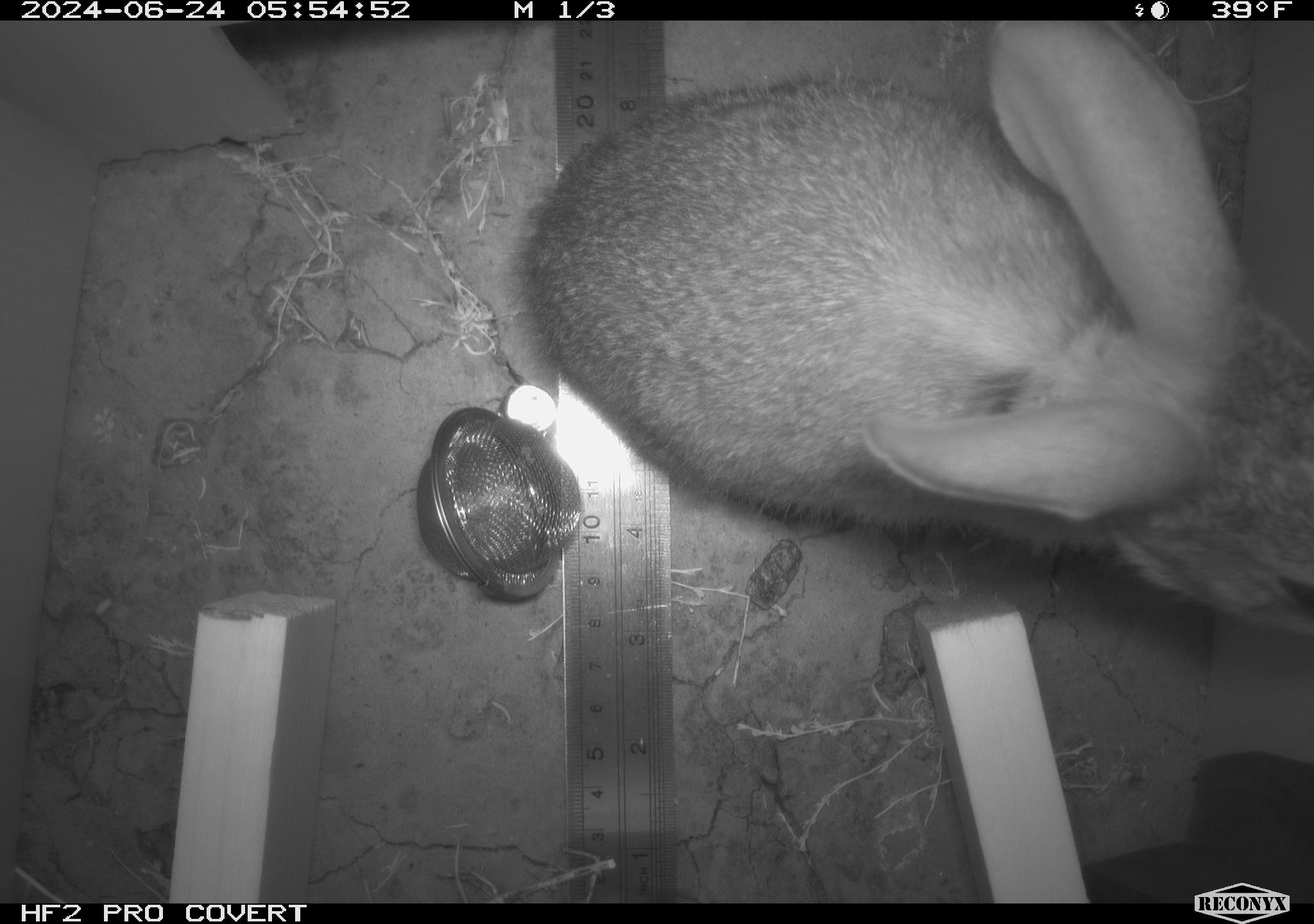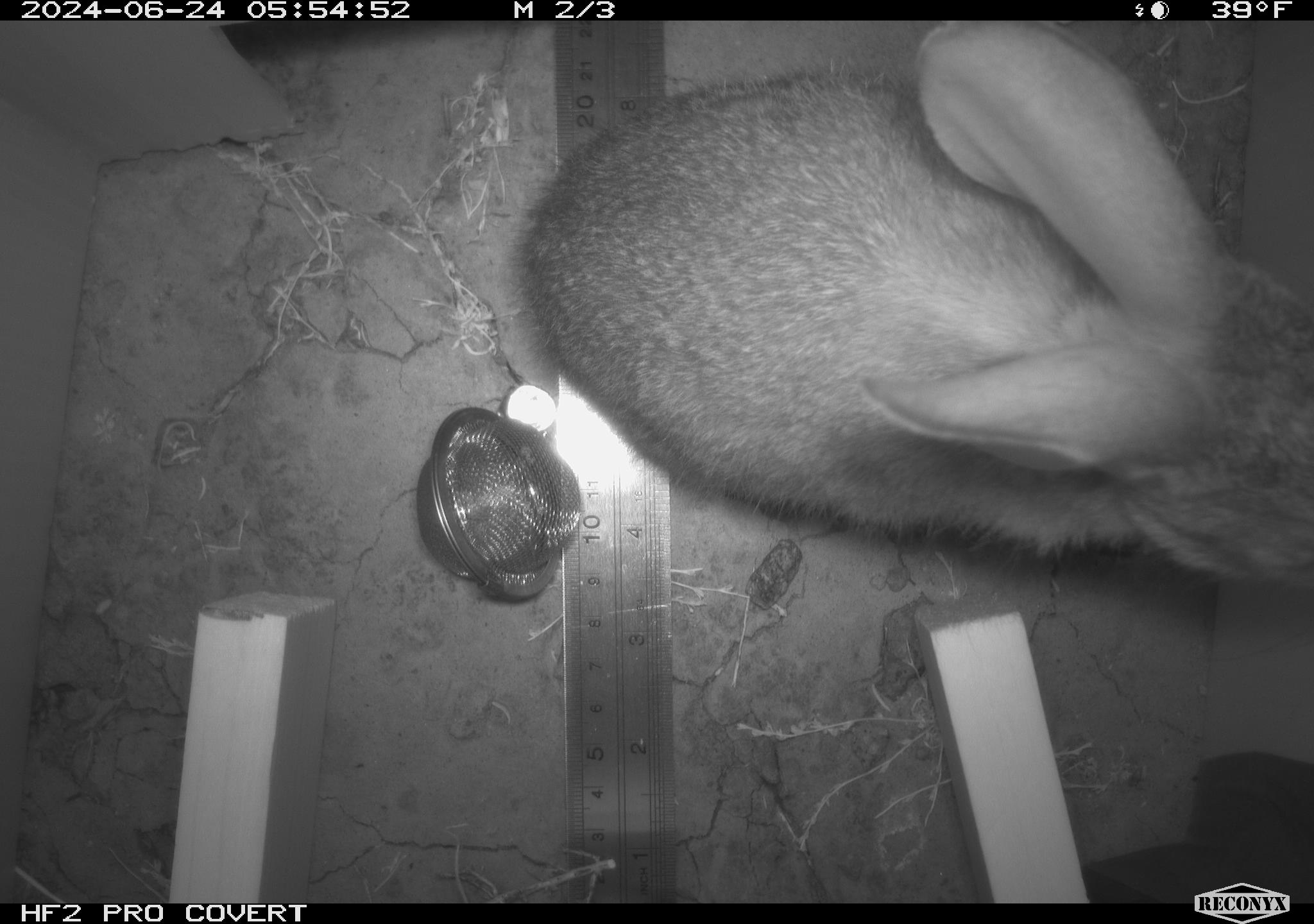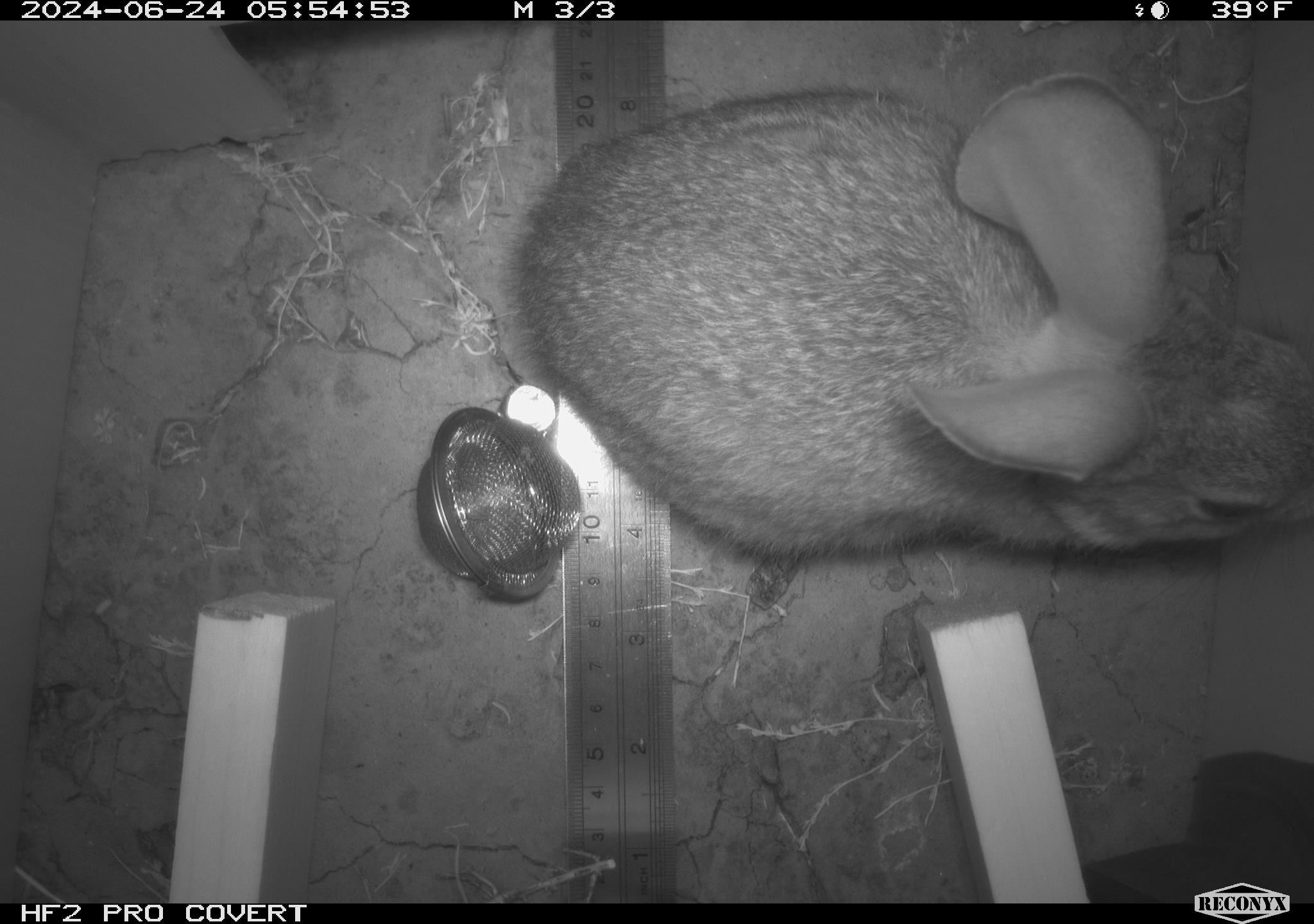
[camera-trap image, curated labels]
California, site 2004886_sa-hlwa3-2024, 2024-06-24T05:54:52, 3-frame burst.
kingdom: Animalia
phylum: Chordata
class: Mammalia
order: Lagomorpha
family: Leporidae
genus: Sylvilagus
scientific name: Sylvilagus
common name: cottontail rabbits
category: sylvilagus species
Sylvilagus species (cottontail rabbits) (Sylvilagus).